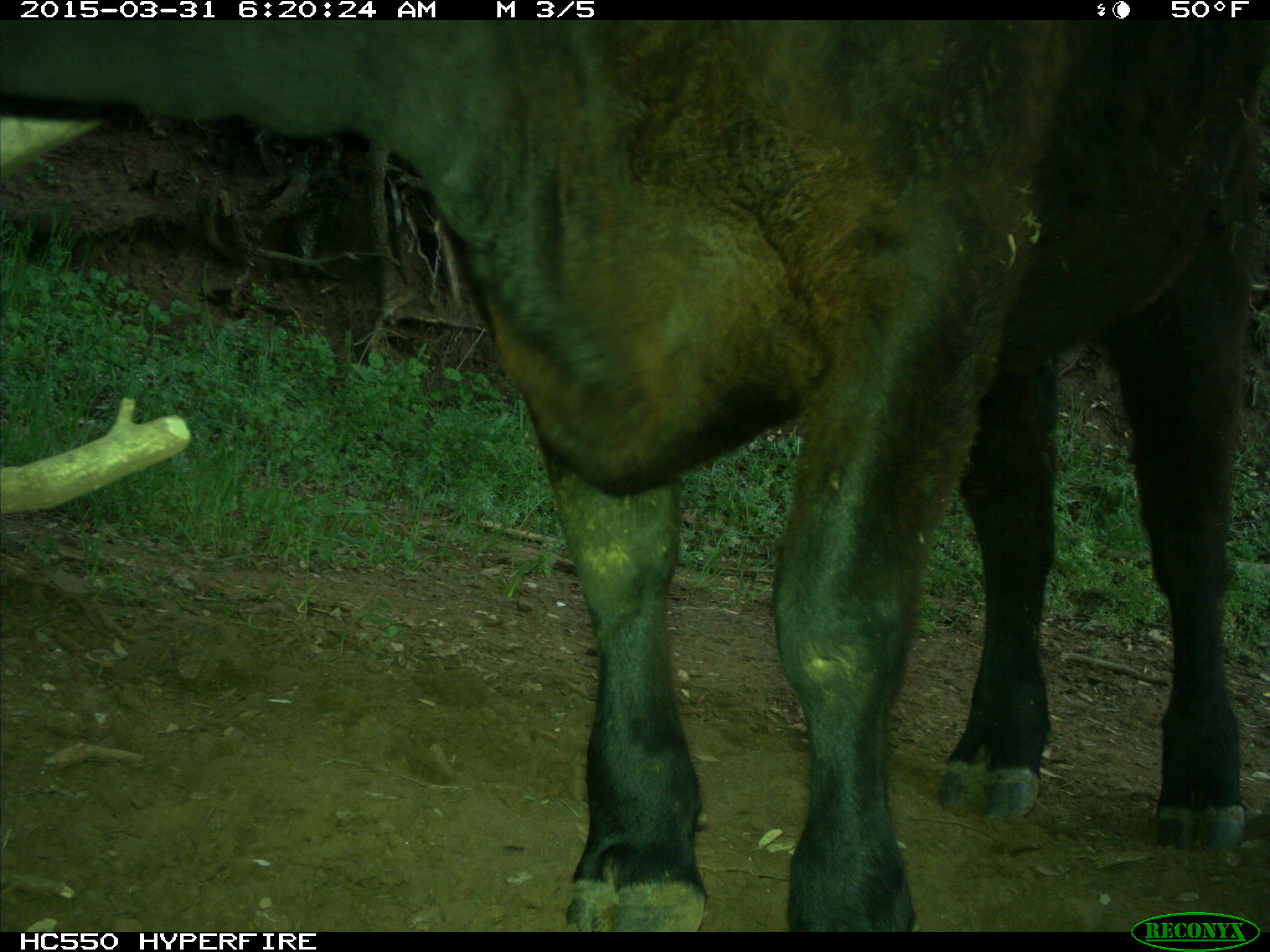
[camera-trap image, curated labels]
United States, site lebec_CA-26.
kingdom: Animalia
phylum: Chordata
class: Mammalia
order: Artiodactyla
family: Bovidae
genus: Bos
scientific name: Bos taurus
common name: domestic cow